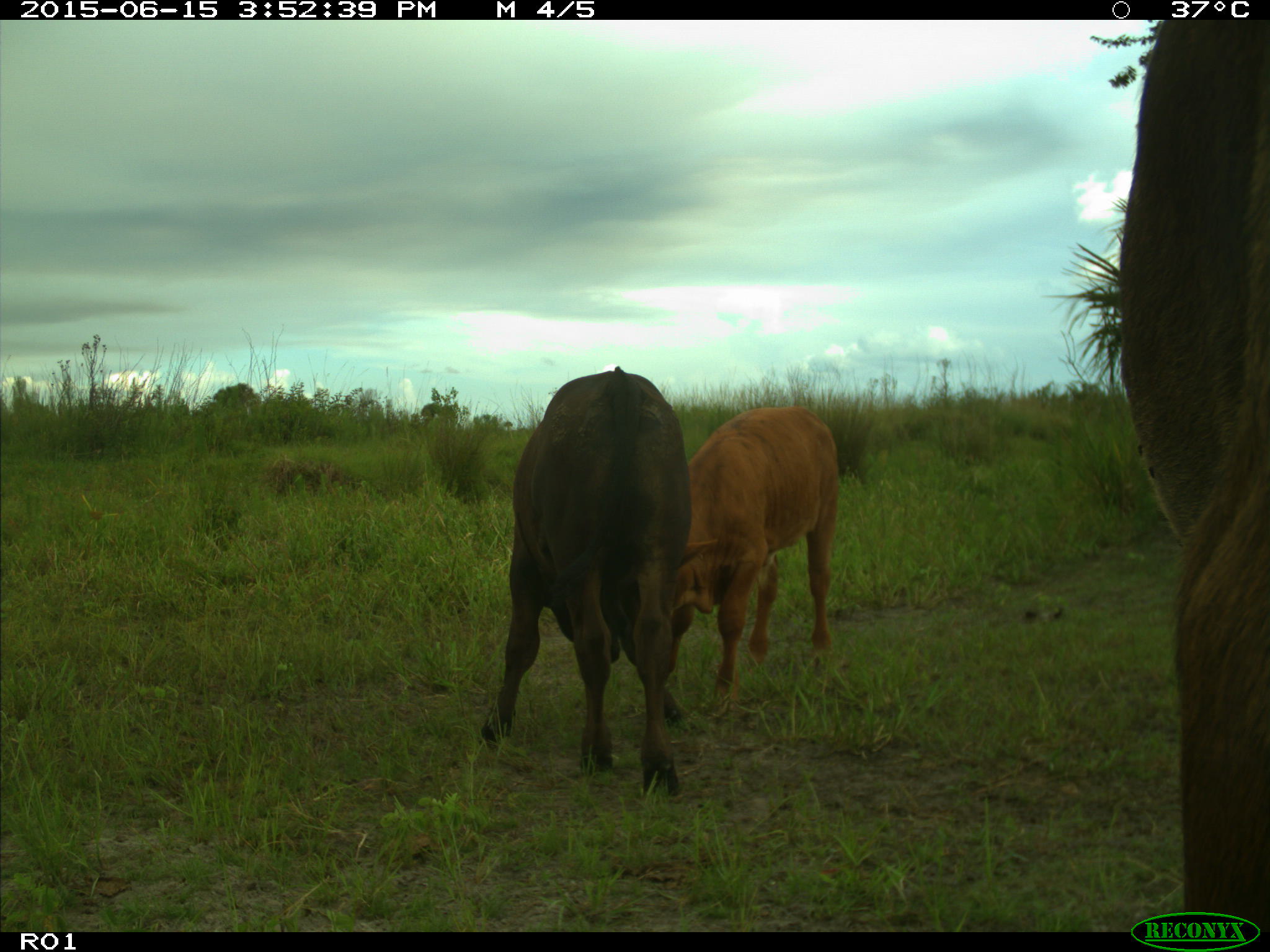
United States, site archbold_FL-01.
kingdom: Animalia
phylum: Chordata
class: Mammalia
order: Artiodactyla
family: Bovidae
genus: Bos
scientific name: Bos taurus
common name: domestic cow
Bos taurus (domestic cow).